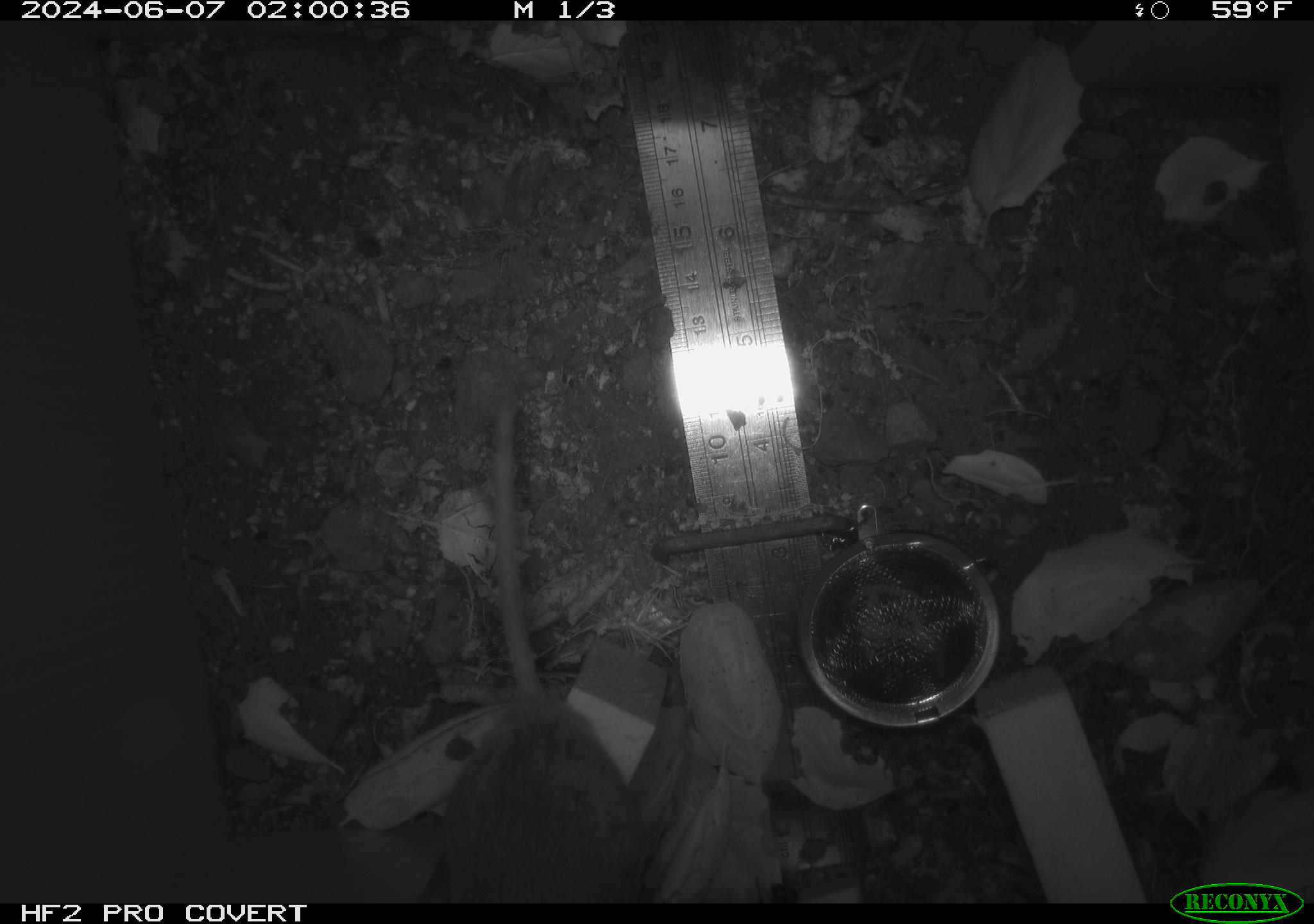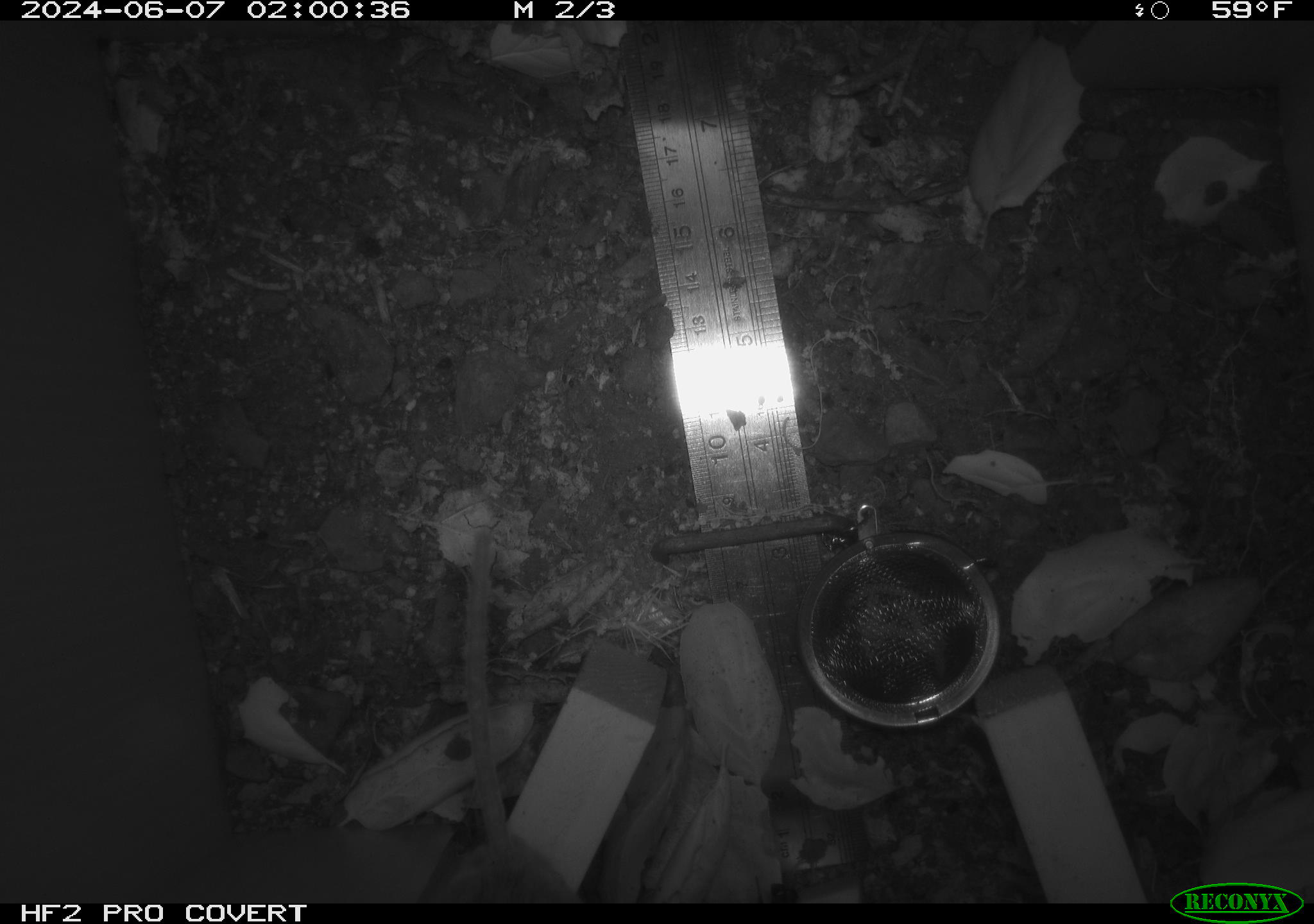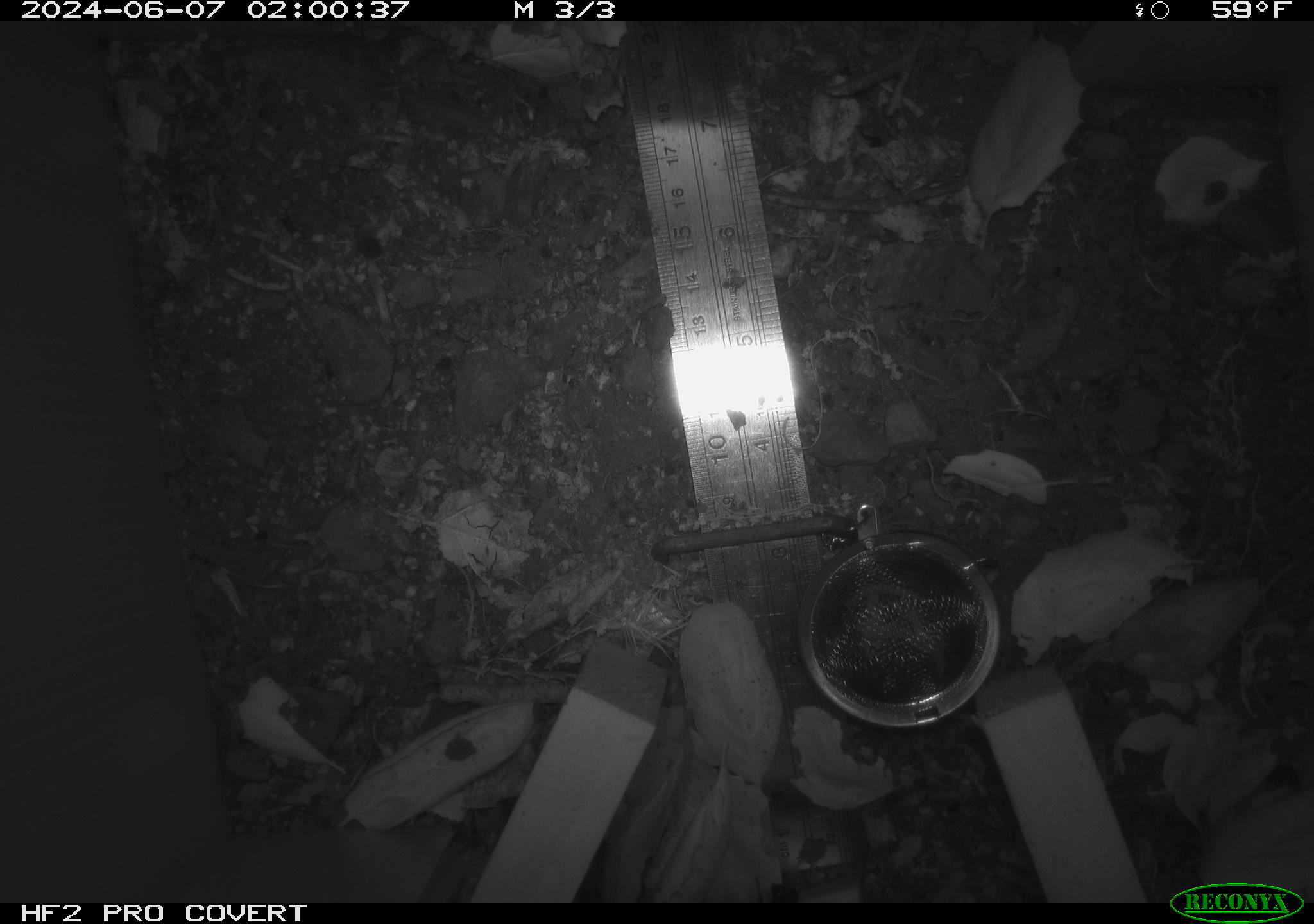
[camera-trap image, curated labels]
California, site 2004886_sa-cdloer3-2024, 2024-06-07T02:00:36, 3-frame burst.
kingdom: Animalia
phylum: Chordata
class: Mammalia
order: Rodentia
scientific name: Rodentia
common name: rodent